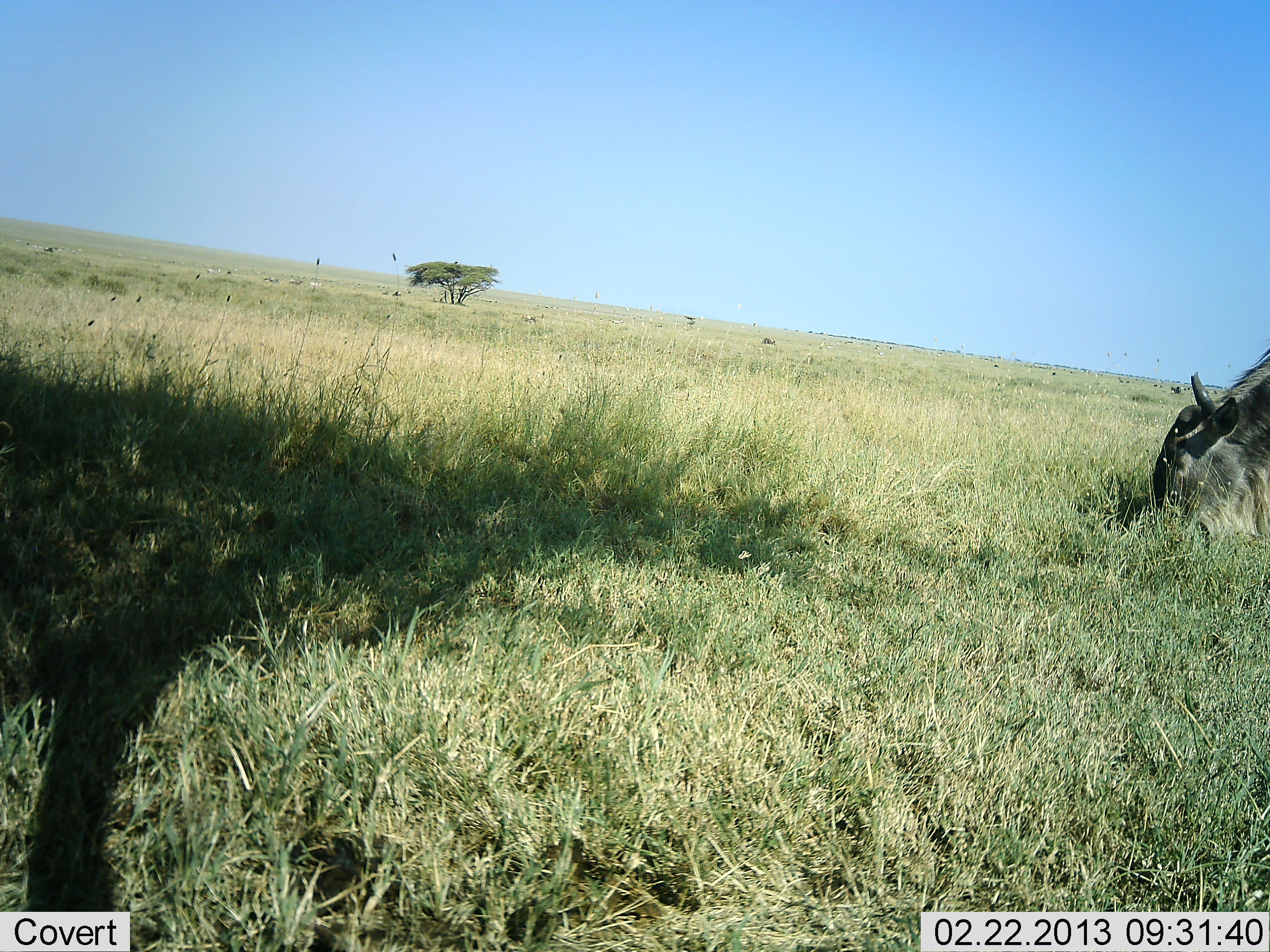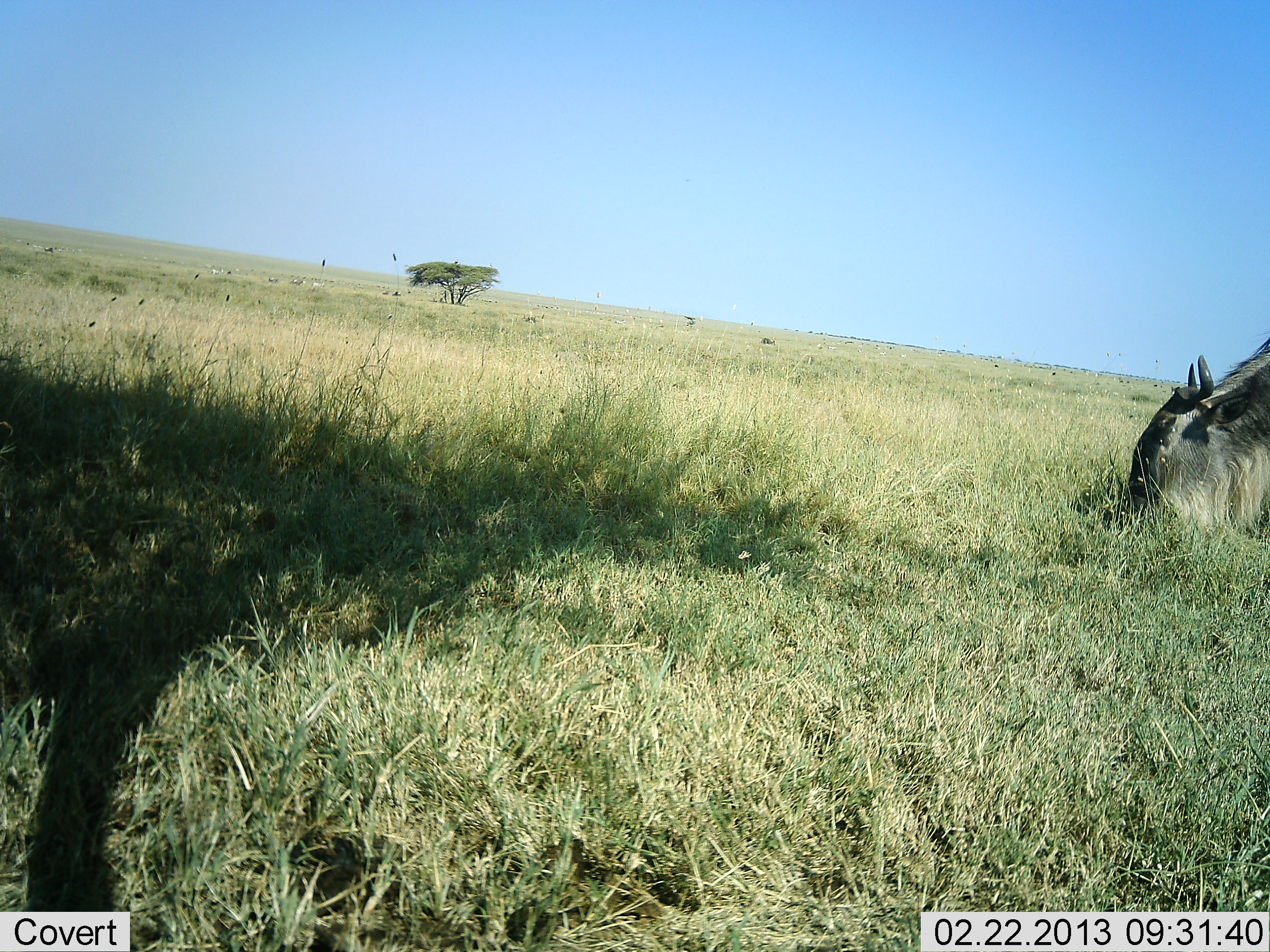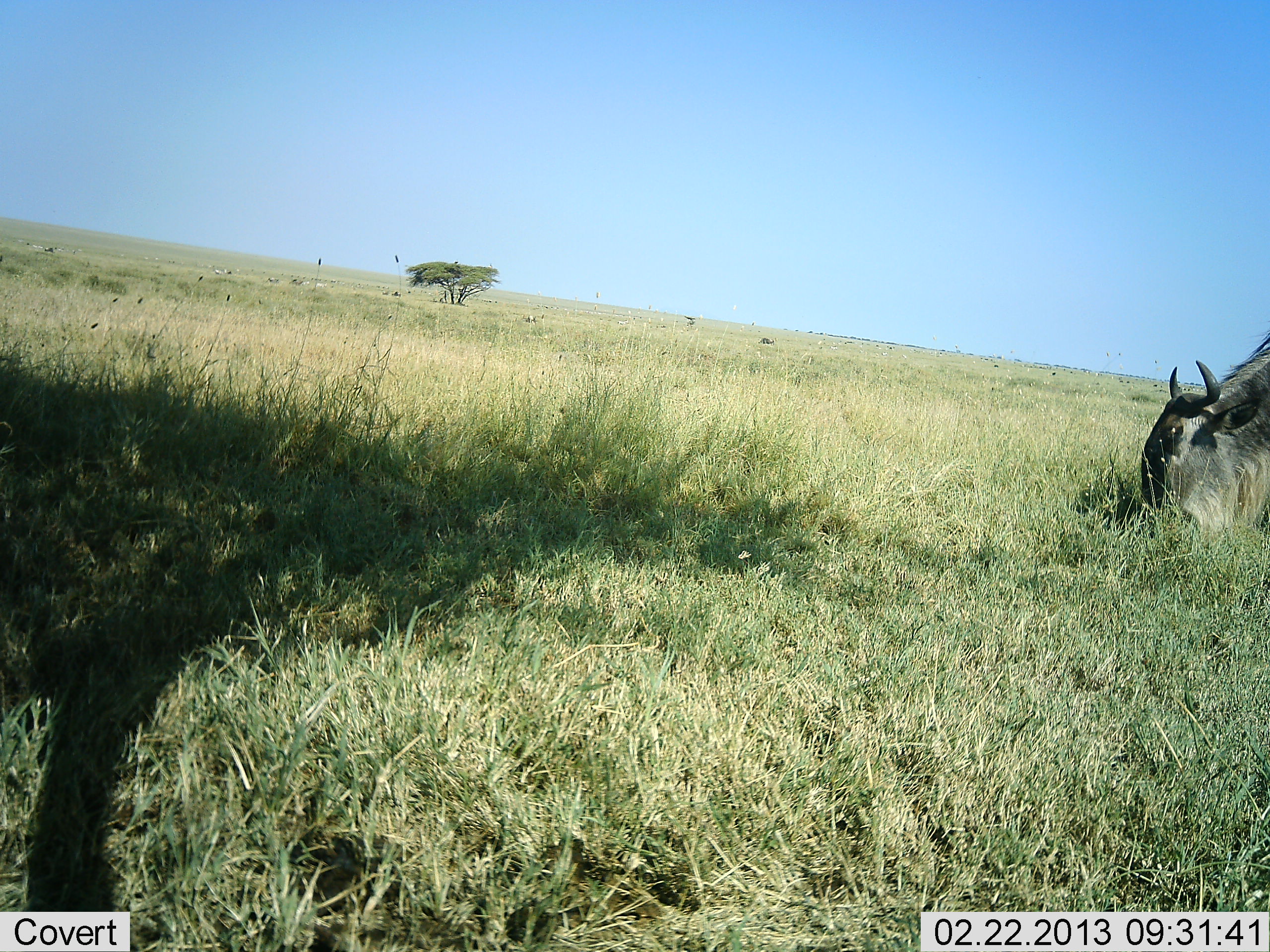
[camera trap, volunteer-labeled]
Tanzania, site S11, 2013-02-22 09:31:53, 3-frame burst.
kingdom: Animalia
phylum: Chordata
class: Mammalia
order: Artiodactyla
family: Bovidae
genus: Connochaetes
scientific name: Connochaetes taurinus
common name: blue wildebeest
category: wildebeest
Wildebeest (blue wildebeest) (Connochaetes taurinus), count 1. Behavior (volunteer vote fractions): standing 22%, resting 0%, moving 0%, interacting 0%. Young present (vote fraction): 0%. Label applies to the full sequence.